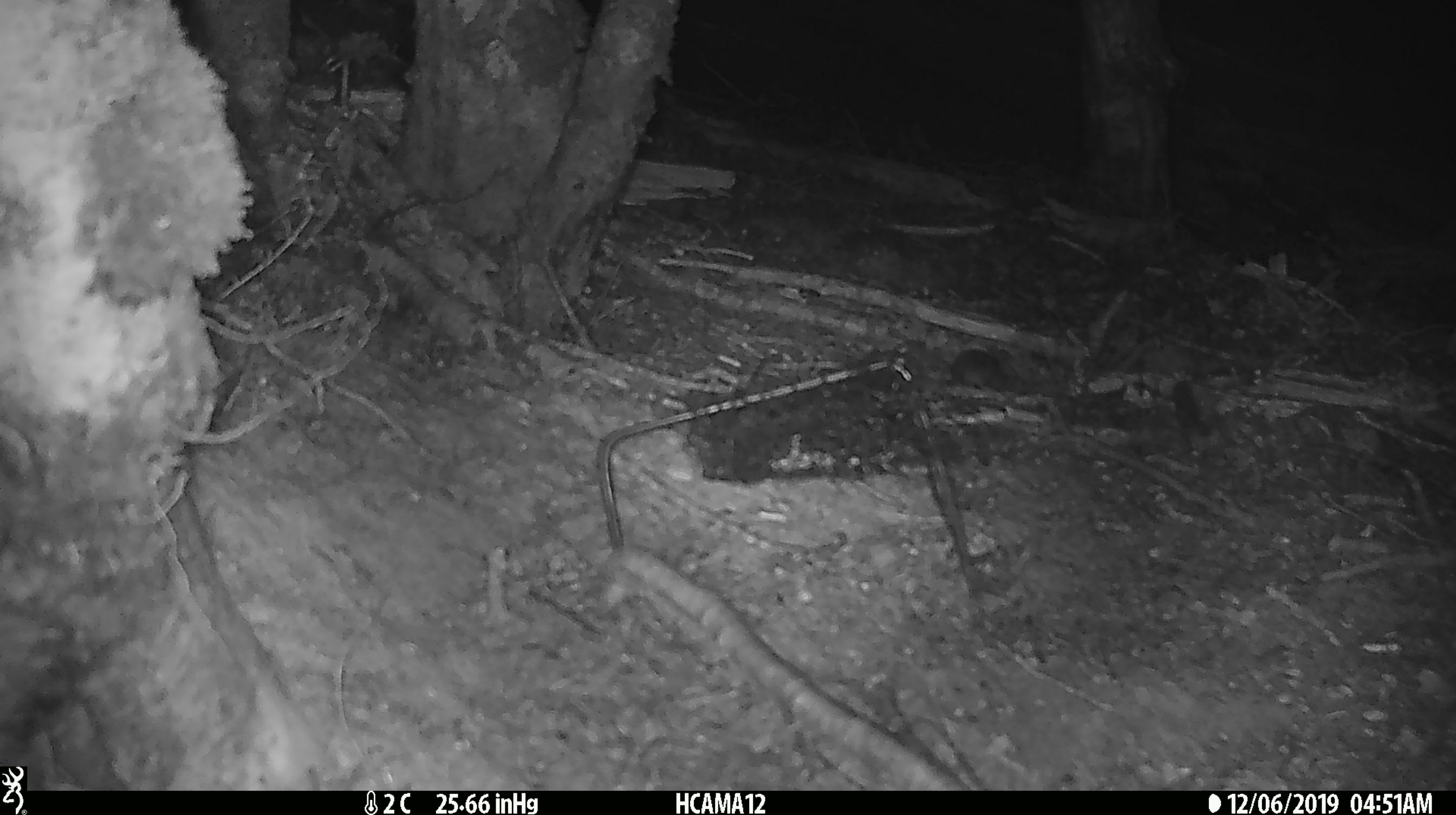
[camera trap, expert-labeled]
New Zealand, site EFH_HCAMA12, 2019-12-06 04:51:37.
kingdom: Animalia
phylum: Chordata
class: Mammalia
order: Rodentia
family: Muridae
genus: Mus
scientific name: Mus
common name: mouse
Mouse (Mus).